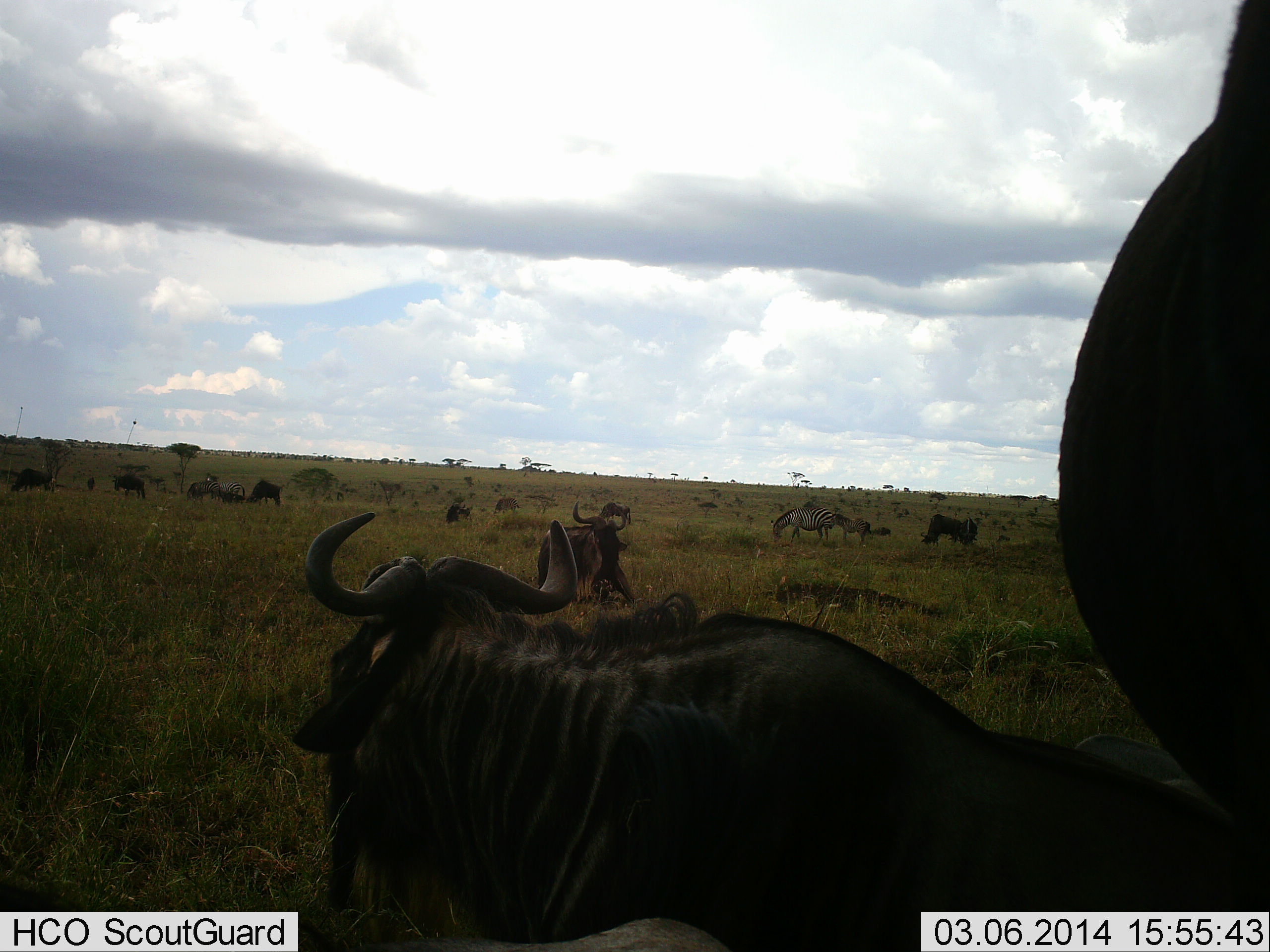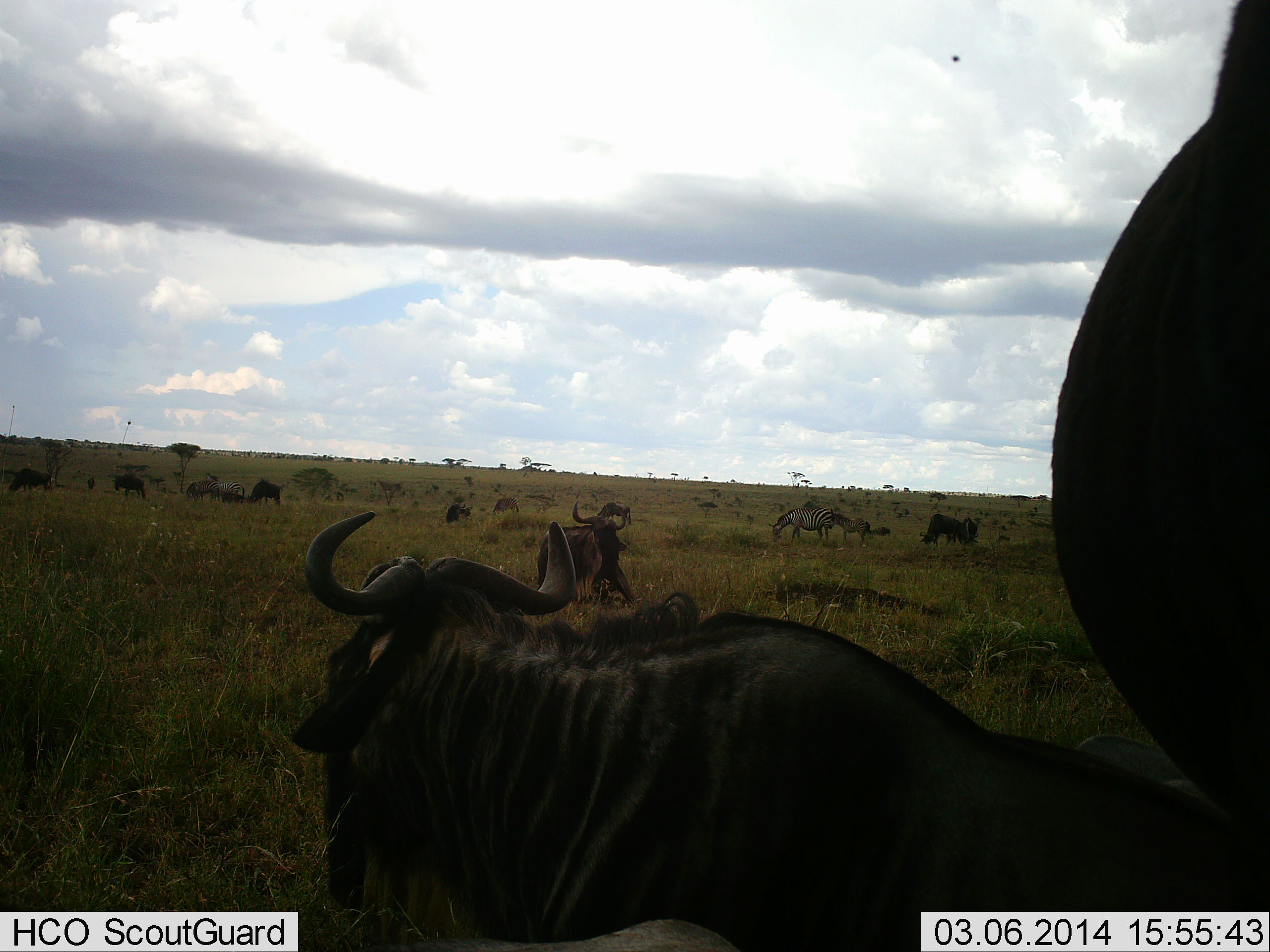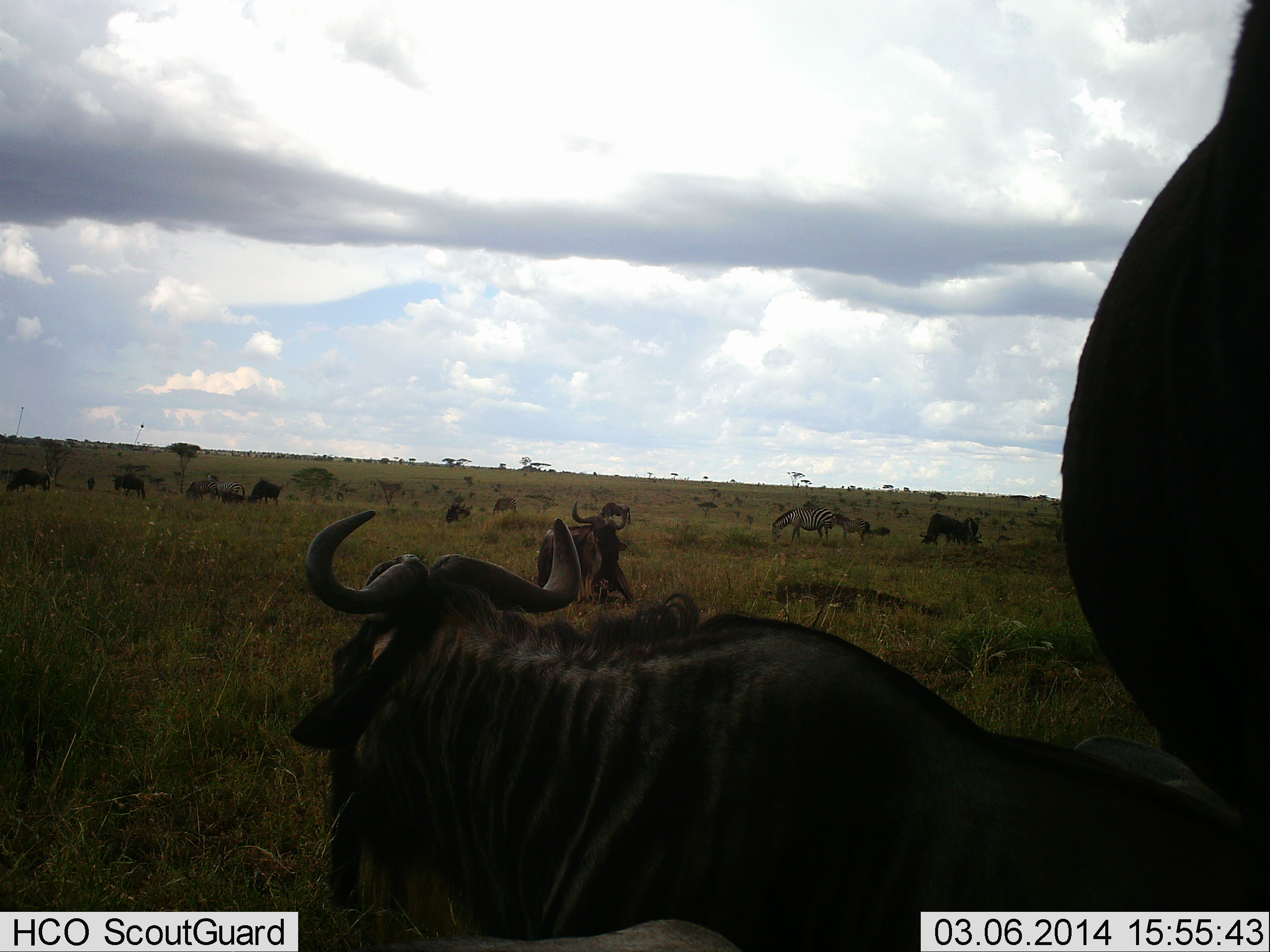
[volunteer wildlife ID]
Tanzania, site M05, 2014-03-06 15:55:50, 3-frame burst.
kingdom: Animalia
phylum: Chordata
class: Mammalia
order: Artiodactyla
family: Bovidae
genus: Connochaetes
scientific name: Connochaetes taurinus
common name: blue wildebeest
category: wildebeest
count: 11-50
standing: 64%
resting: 79%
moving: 29%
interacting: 7%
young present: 7%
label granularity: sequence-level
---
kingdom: Animalia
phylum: Chordata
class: Mammalia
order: Perissodactyla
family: Equidae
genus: Equus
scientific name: Equus quagga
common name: plains zebra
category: zebra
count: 2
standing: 55%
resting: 0%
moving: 9%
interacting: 9%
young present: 27%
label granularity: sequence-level